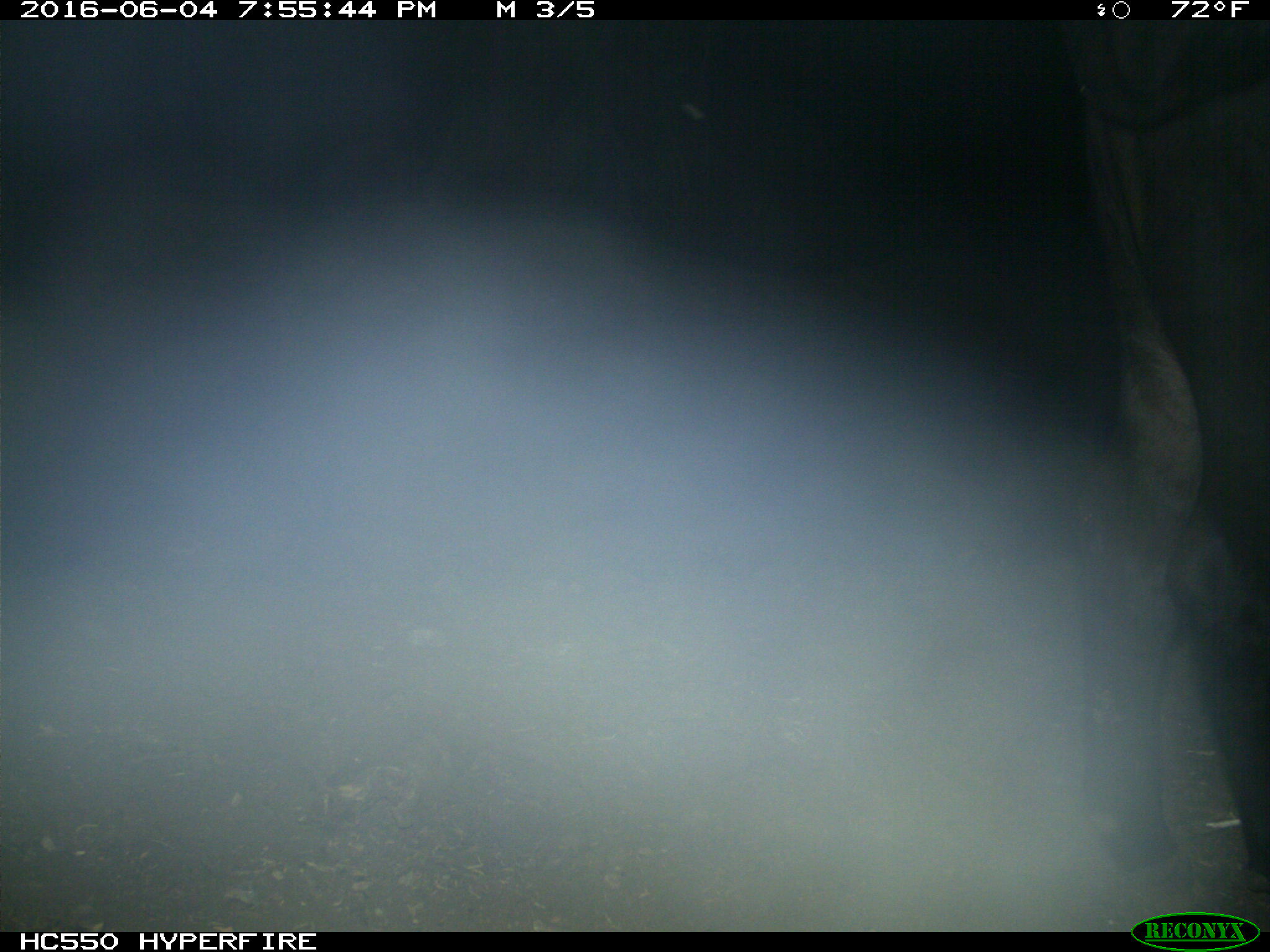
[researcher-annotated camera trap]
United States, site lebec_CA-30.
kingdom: Animalia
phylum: Chordata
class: Mammalia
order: Artiodactyla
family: Bovidae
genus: Bos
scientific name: Bos taurus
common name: domestic cow